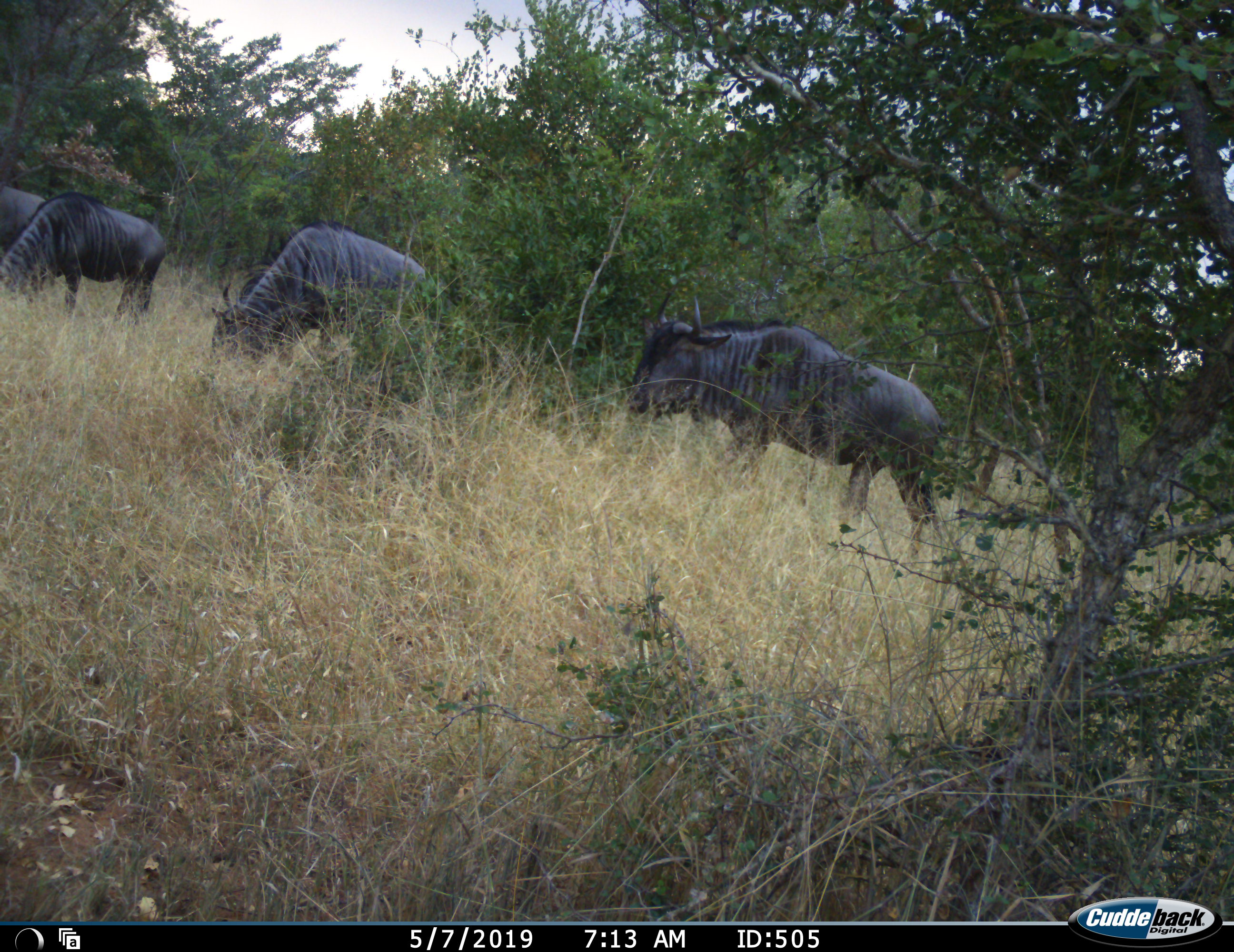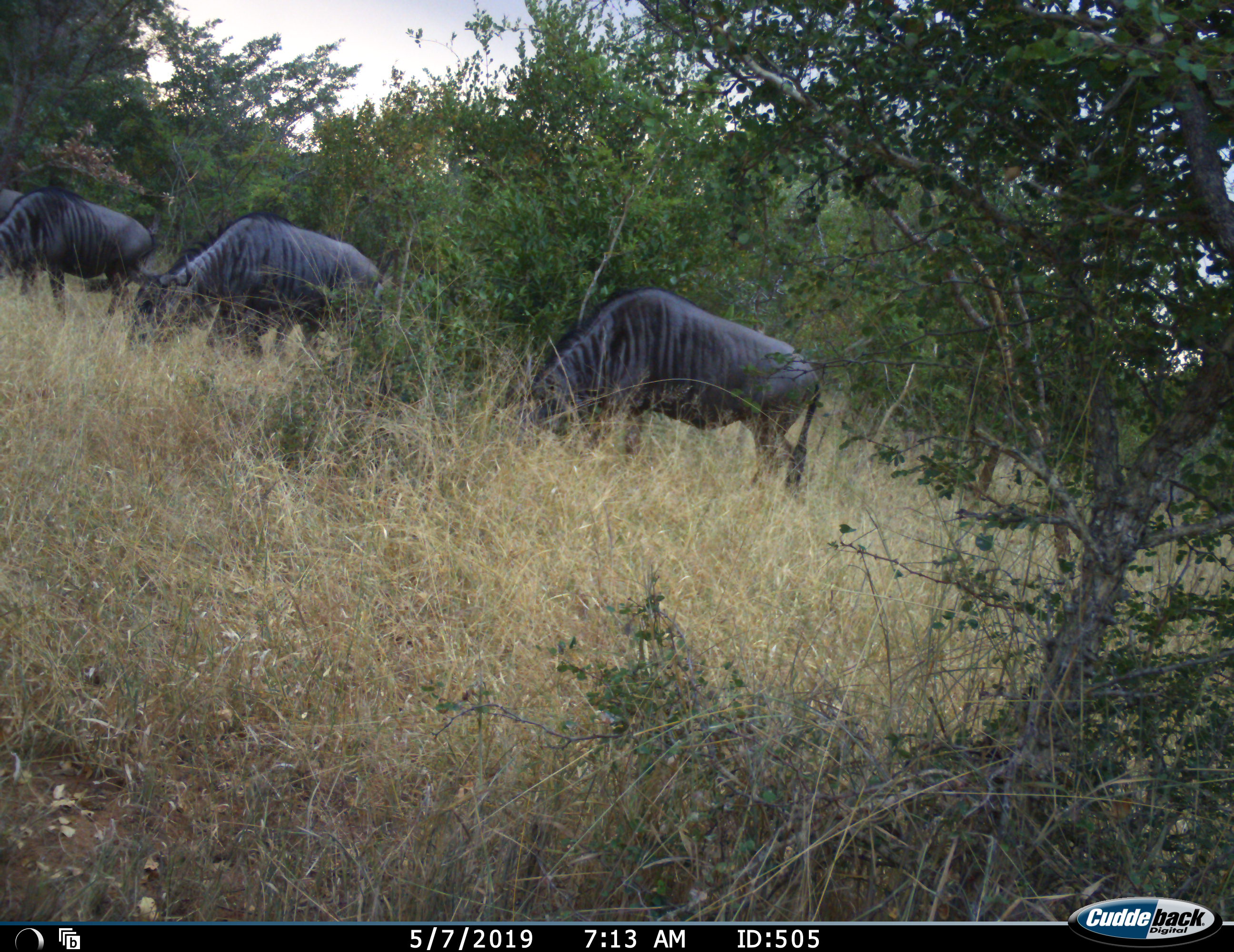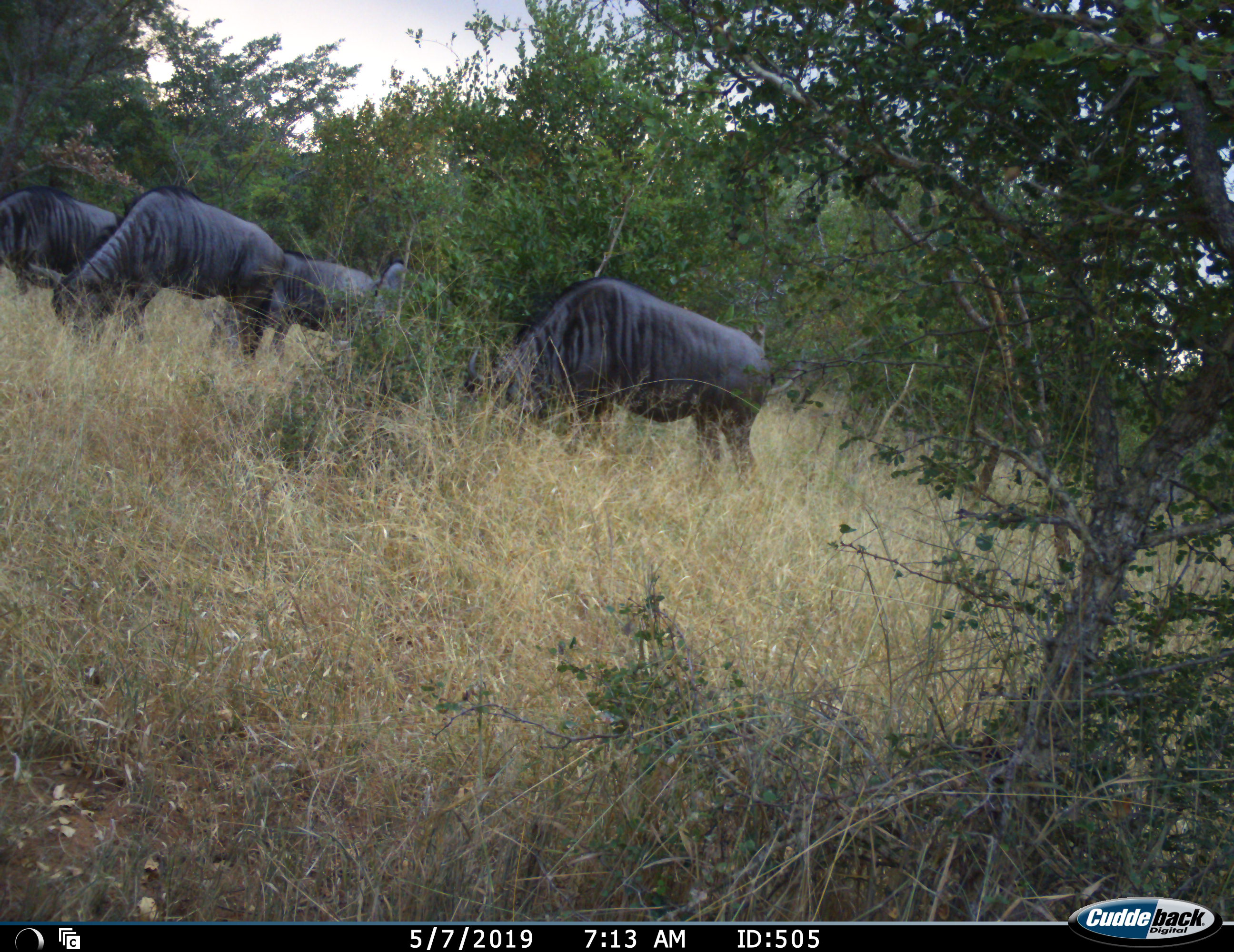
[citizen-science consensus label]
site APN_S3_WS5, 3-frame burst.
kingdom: Animalia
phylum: Chordata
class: Mammalia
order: Artiodactyla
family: Bovidae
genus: Connochaetes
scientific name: Connochaetes taurinus taurinus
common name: blue wildebeest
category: wildebeestblue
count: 4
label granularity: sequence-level